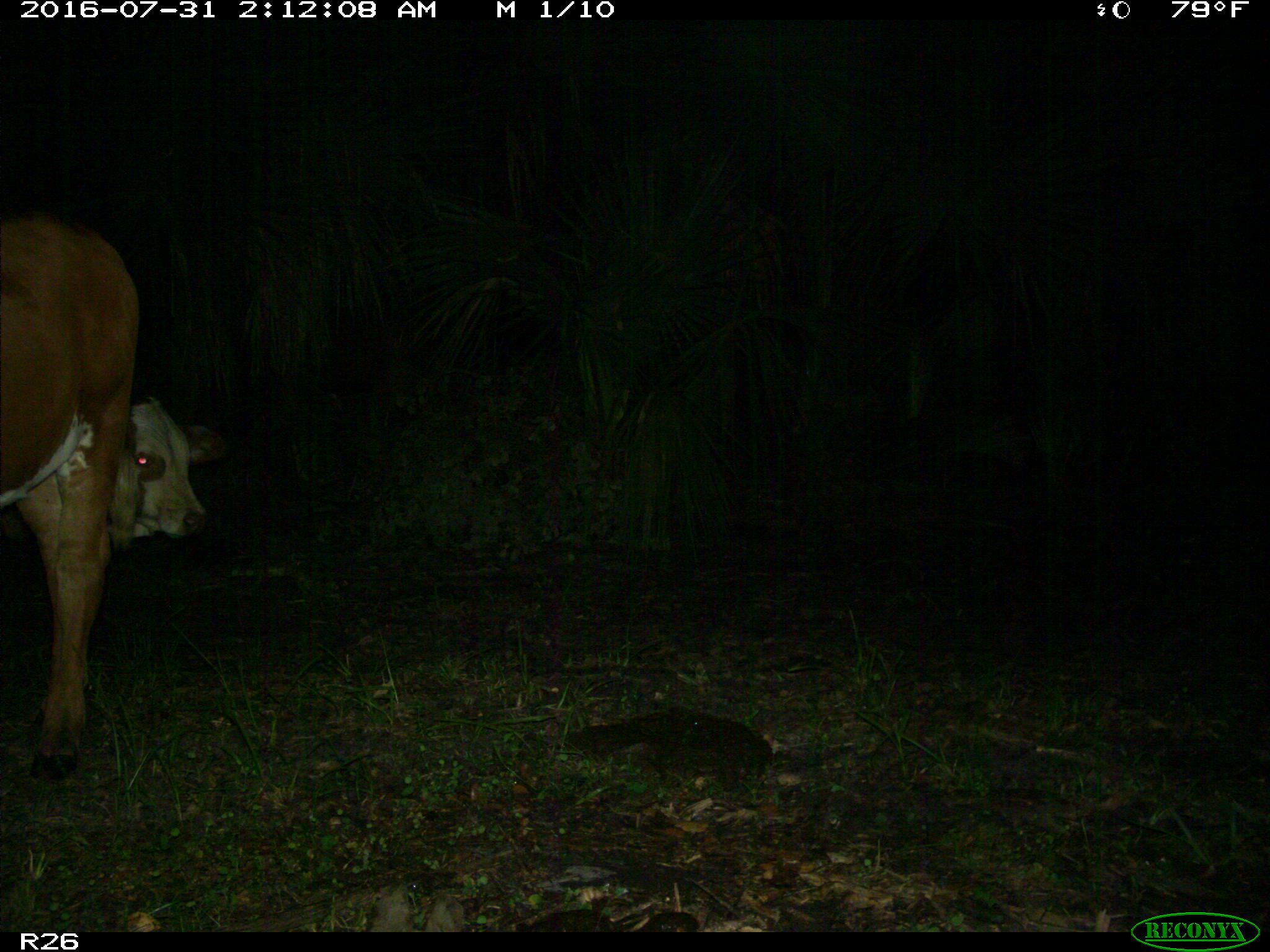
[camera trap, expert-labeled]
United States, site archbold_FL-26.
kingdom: Animalia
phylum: Chordata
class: Mammalia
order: Artiodactyla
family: Bovidae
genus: Bos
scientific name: Bos taurus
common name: domestic cow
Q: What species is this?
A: Bos taurus (domestic cow).